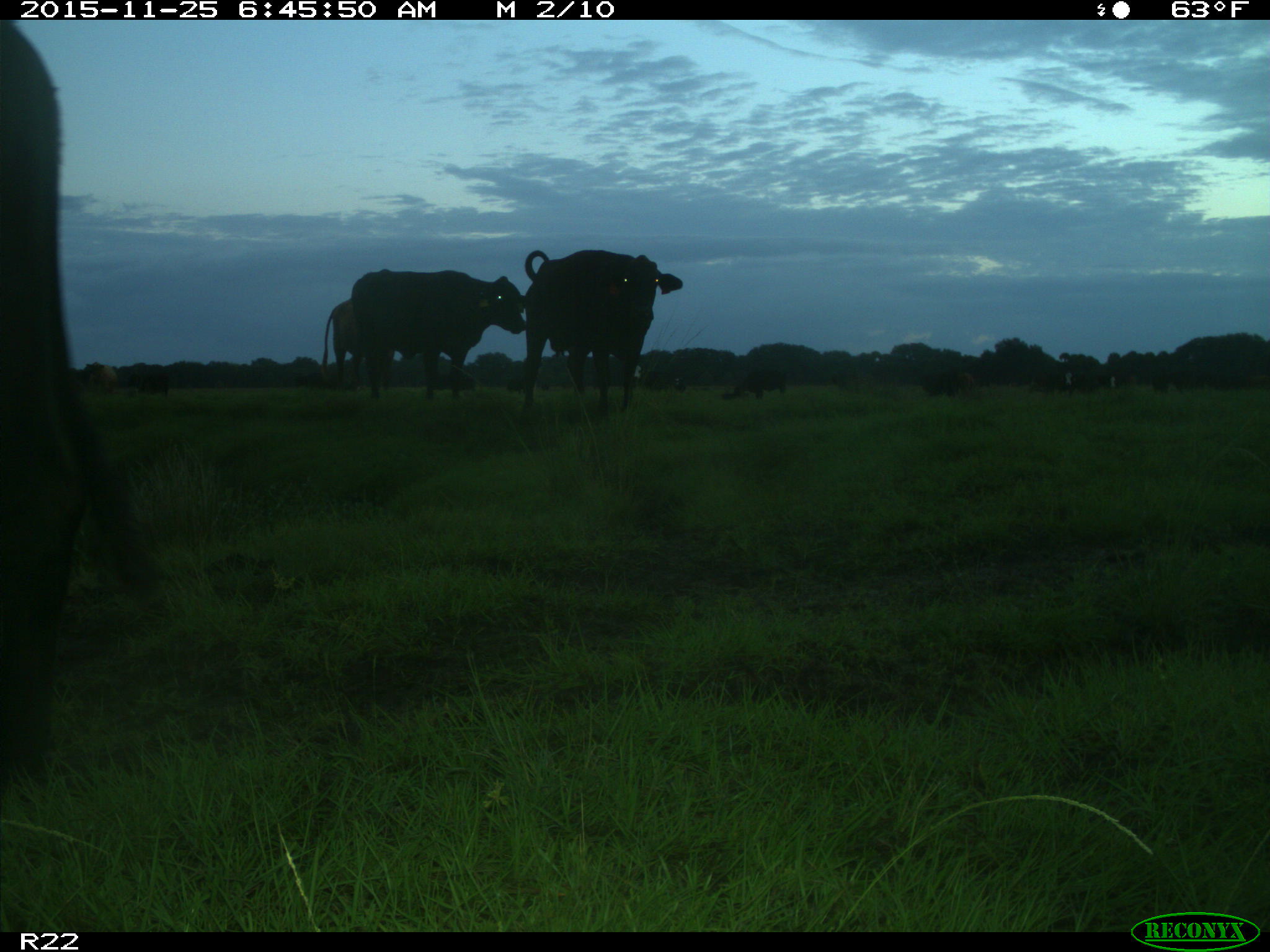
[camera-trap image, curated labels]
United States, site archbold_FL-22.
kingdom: Animalia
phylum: Chordata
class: Mammalia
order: Artiodactyla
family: Bovidae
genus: Bos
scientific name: Bos taurus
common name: domestic cow